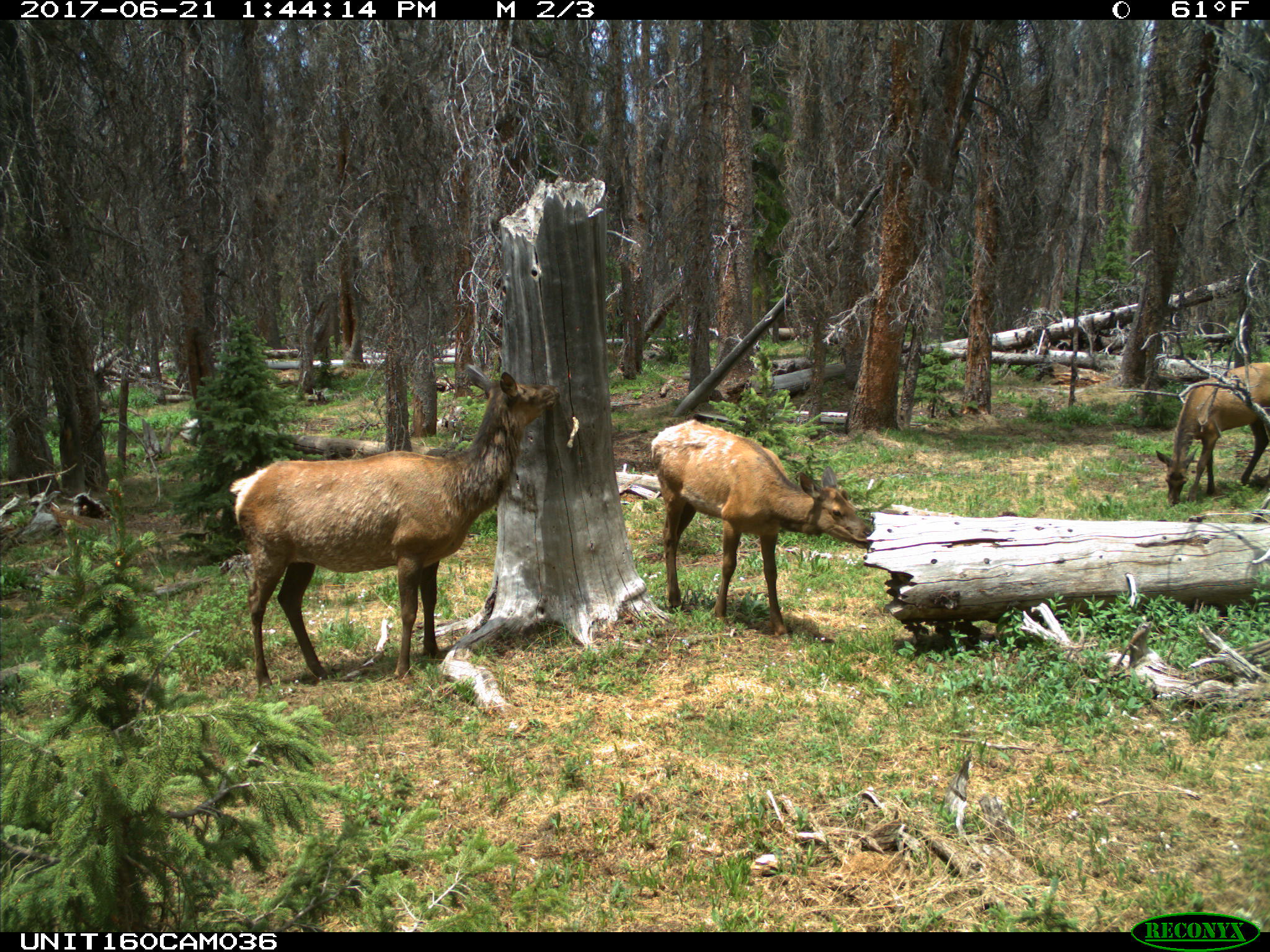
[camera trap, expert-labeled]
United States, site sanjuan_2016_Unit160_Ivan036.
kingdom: Animalia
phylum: Chordata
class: Mammalia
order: Artiodactyla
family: Cervidae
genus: Cervus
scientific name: Cervus elaphus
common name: red deer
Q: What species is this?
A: Cervus elaphus (red deer).